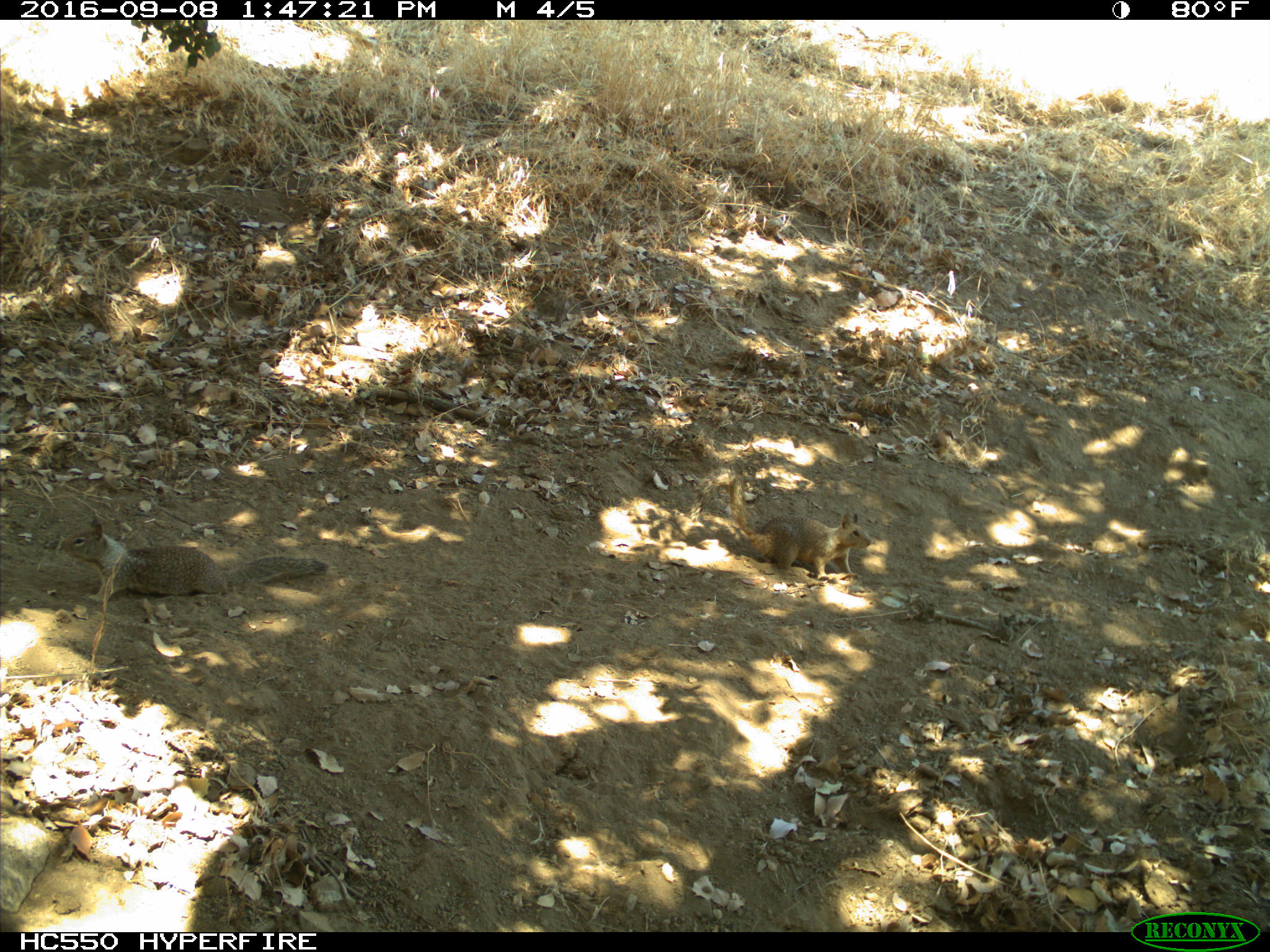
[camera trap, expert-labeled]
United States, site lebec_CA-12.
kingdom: Animalia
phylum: Chordata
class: Mammalia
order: Rodentia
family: Sciuridae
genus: Otospermophilus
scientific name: Otospermophilus beecheyi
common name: california ground squirrel